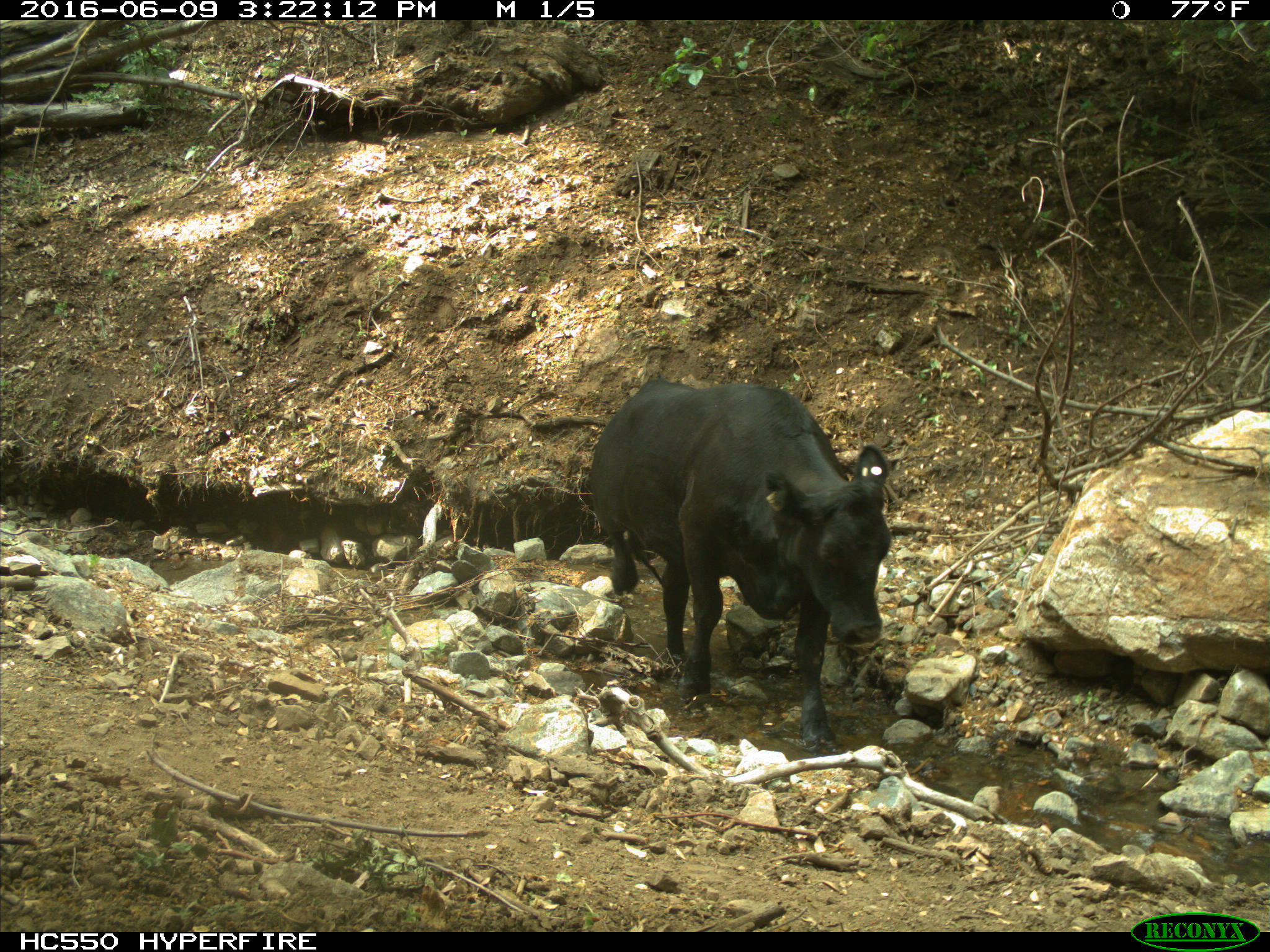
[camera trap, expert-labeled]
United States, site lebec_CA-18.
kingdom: Animalia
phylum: Chordata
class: Mammalia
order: Artiodactyla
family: Bovidae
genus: Bos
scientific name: Bos taurus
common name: domestic cow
Bos taurus (domestic cow).